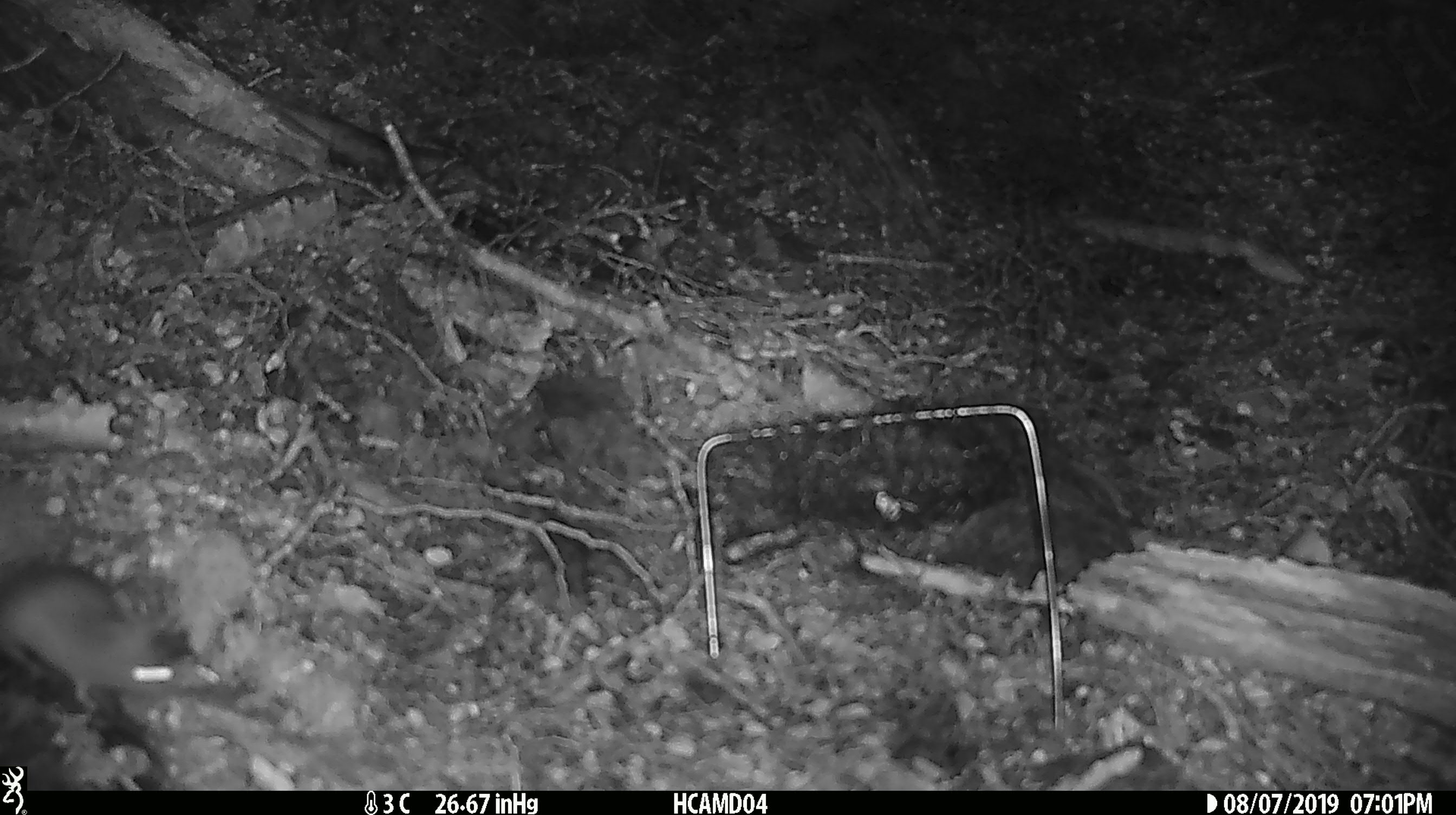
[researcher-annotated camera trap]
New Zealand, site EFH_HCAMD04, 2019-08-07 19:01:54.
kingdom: Animalia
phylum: Chordata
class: Mammalia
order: Rodentia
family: Muridae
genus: Mus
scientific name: Mus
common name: mouse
Mouse (Mus).